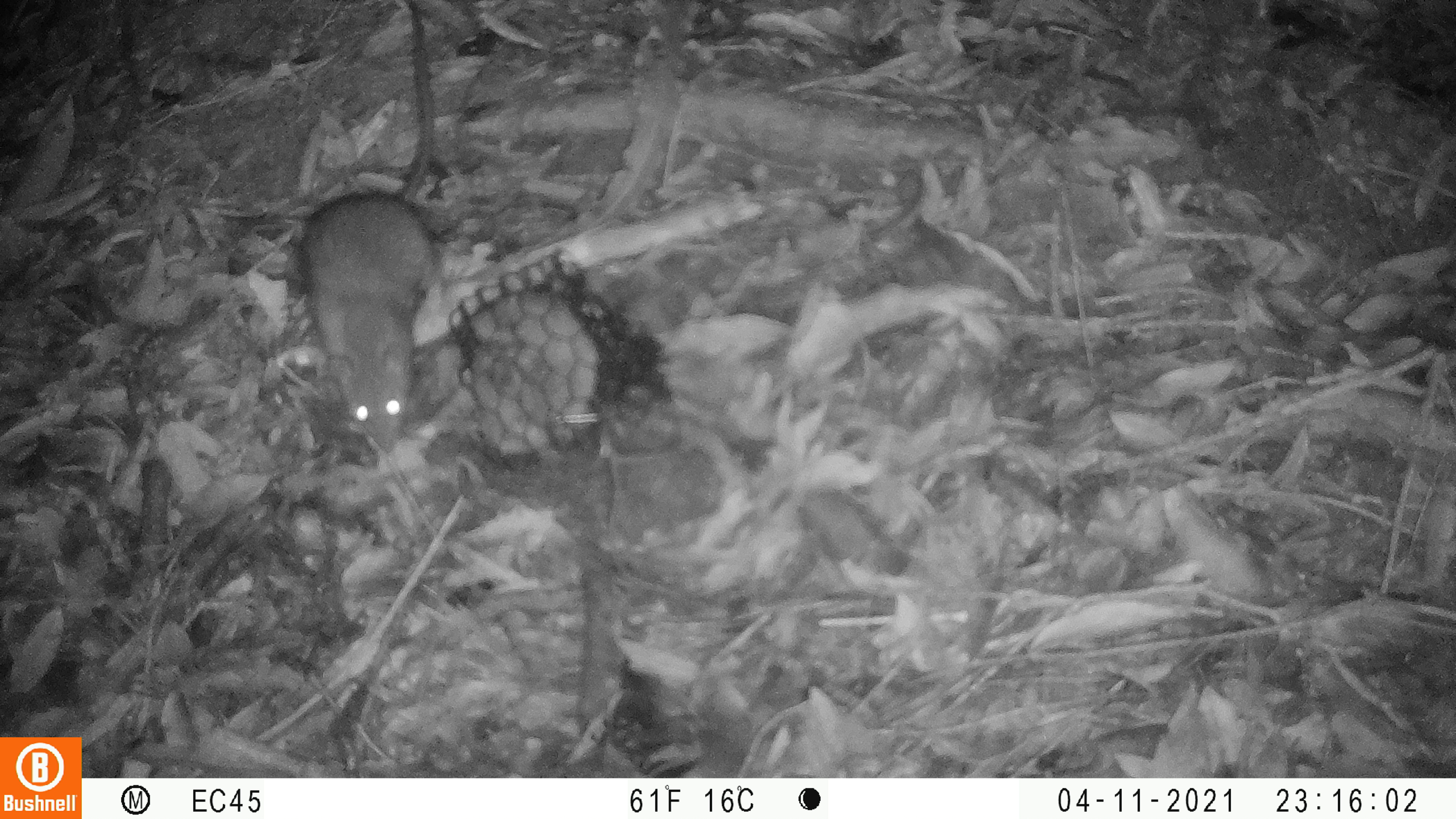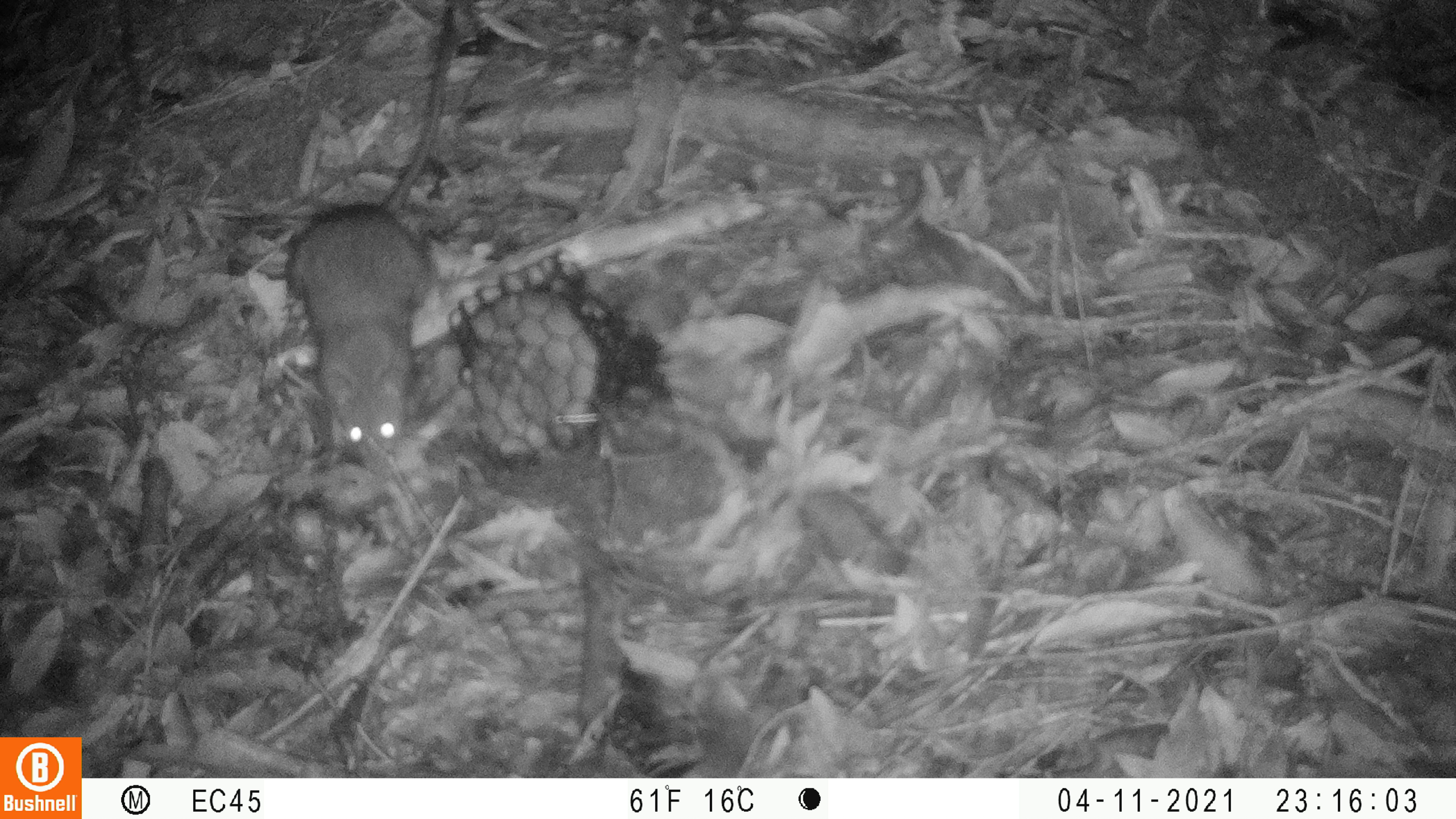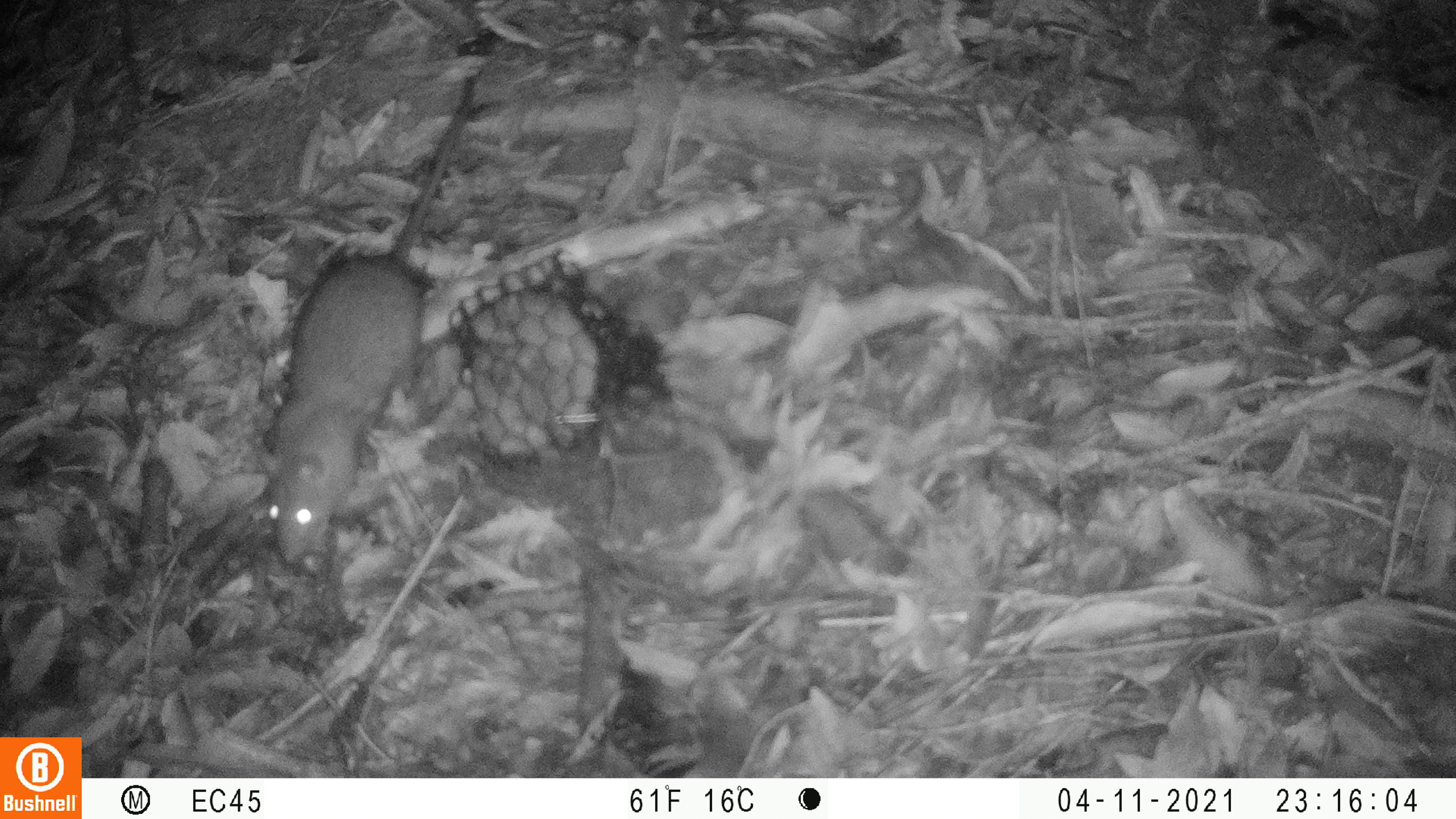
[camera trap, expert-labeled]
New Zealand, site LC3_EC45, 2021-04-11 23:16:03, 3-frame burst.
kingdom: Animalia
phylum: Chordata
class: Mammalia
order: Rodentia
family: Muridae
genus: Rattus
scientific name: Rattus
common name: rat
Rat (Rattus).